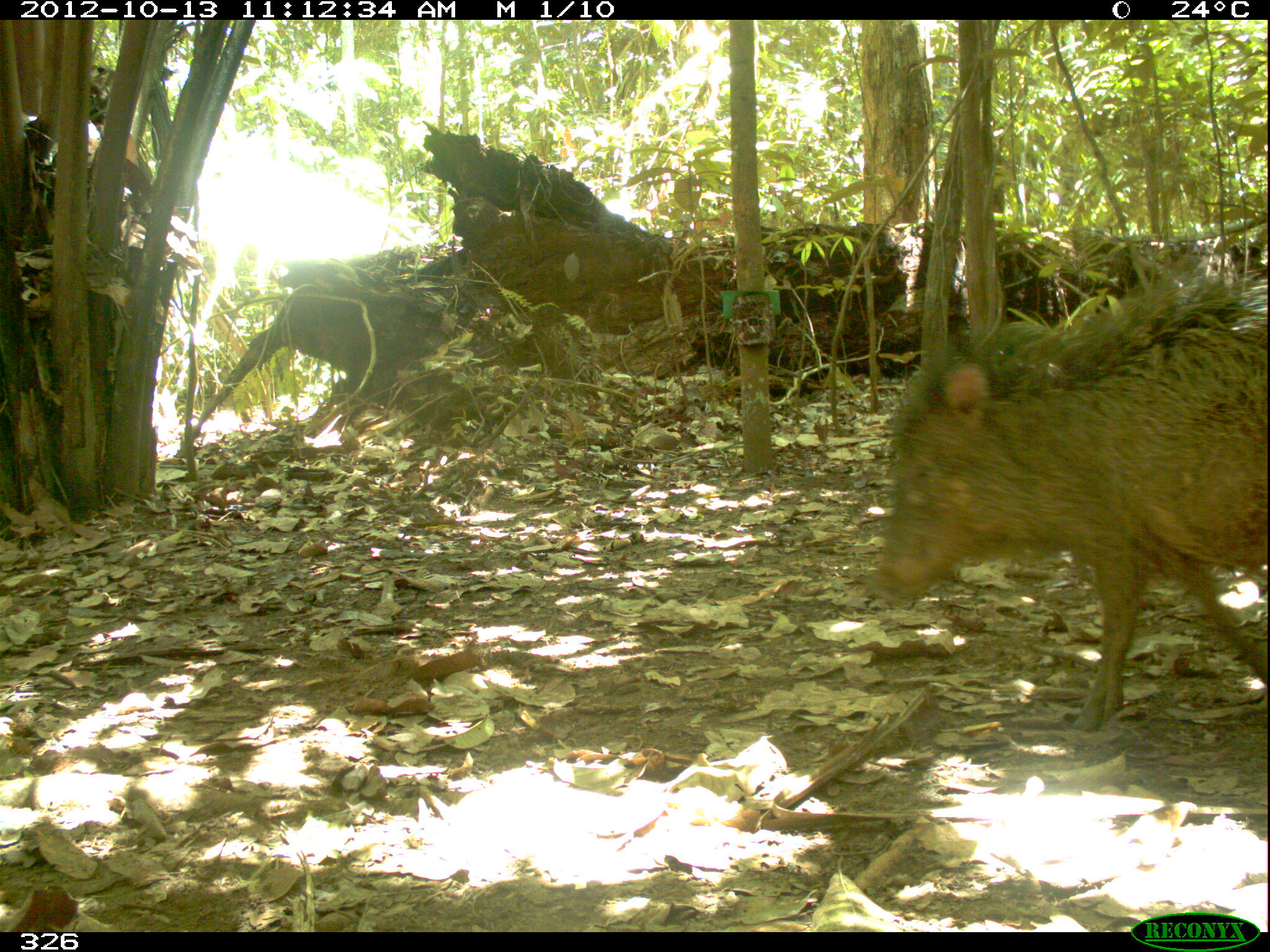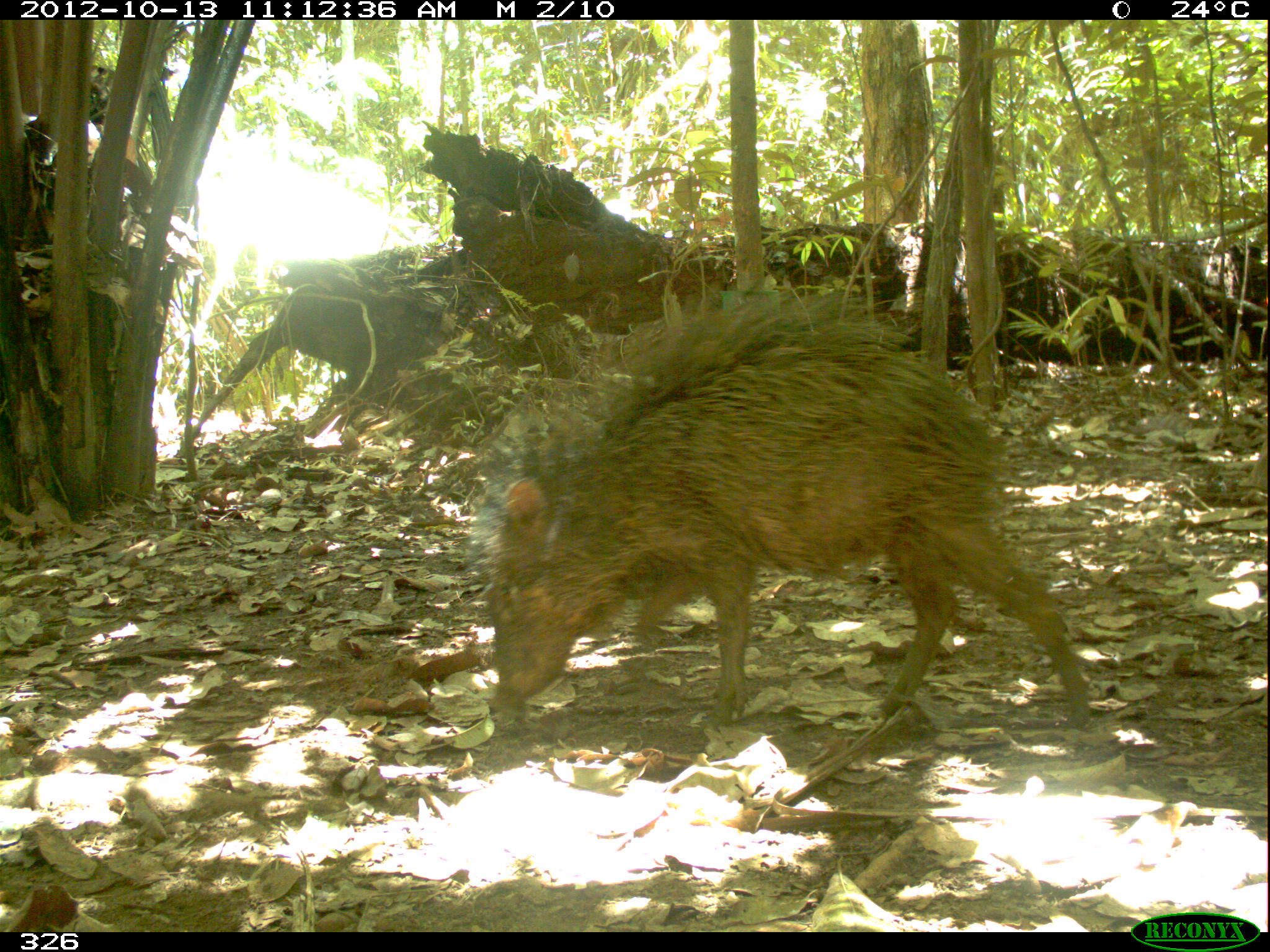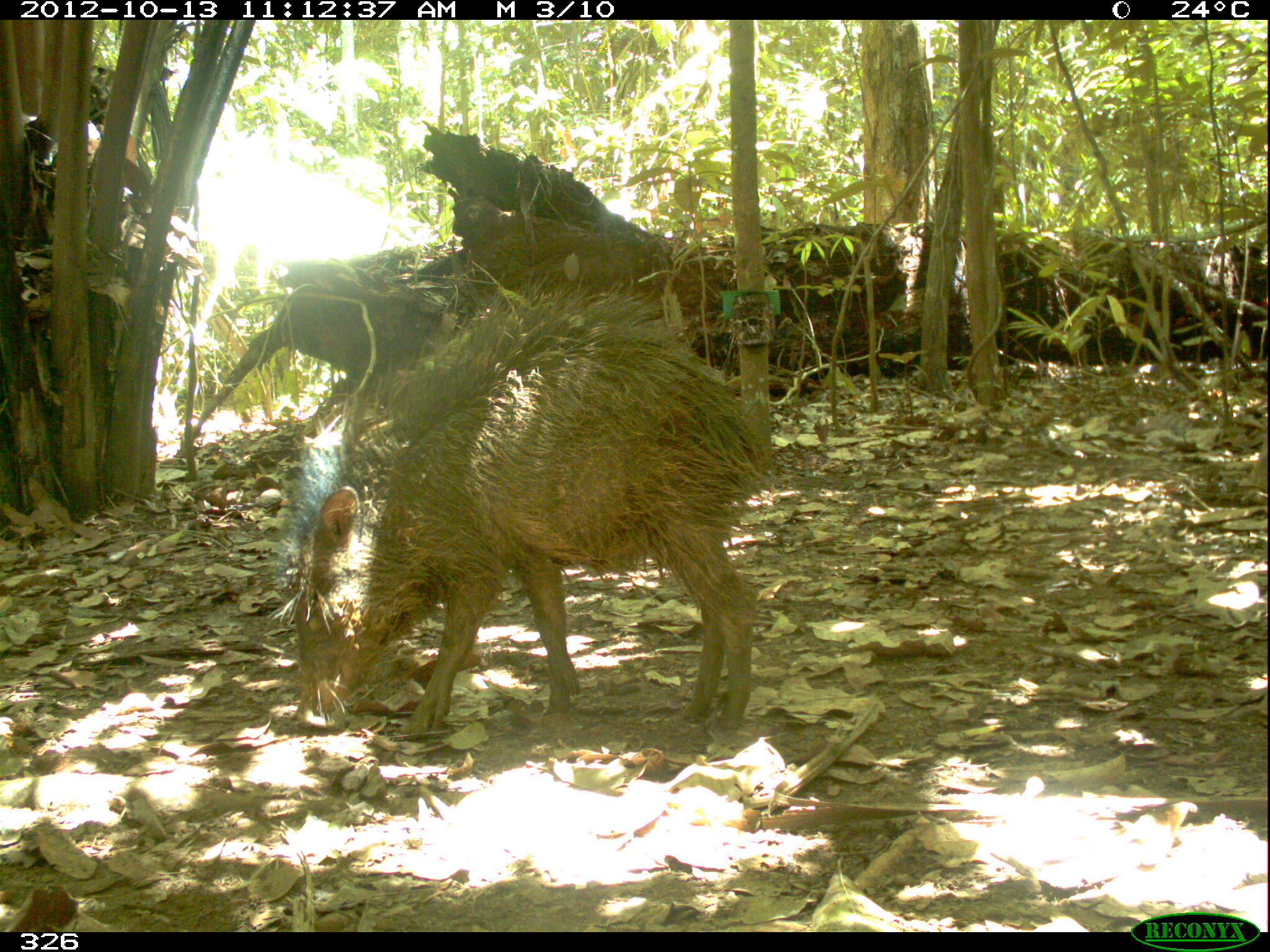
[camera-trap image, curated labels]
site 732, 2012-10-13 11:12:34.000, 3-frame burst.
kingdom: Animalia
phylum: Chordata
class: Mammalia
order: Artiodactyla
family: Tayassuidae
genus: Tayassu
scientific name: Tayassu pecari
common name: white-lipped peccary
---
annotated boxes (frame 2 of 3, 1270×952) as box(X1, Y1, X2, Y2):
tayassu pecari: box(472, 292, 1091, 725)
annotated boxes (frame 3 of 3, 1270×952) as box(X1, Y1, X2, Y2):
tayassu pecari: box(270, 266, 772, 734)